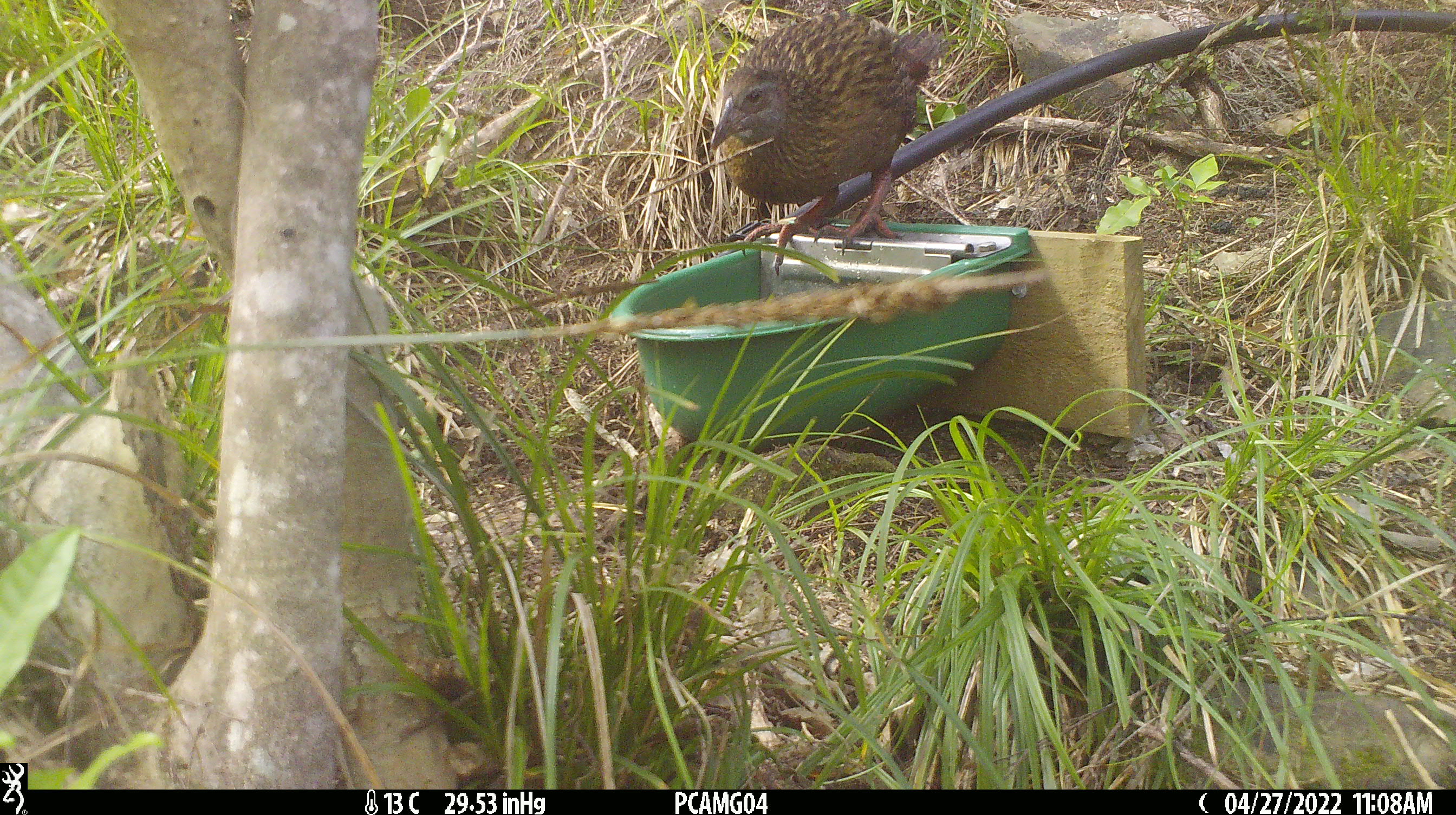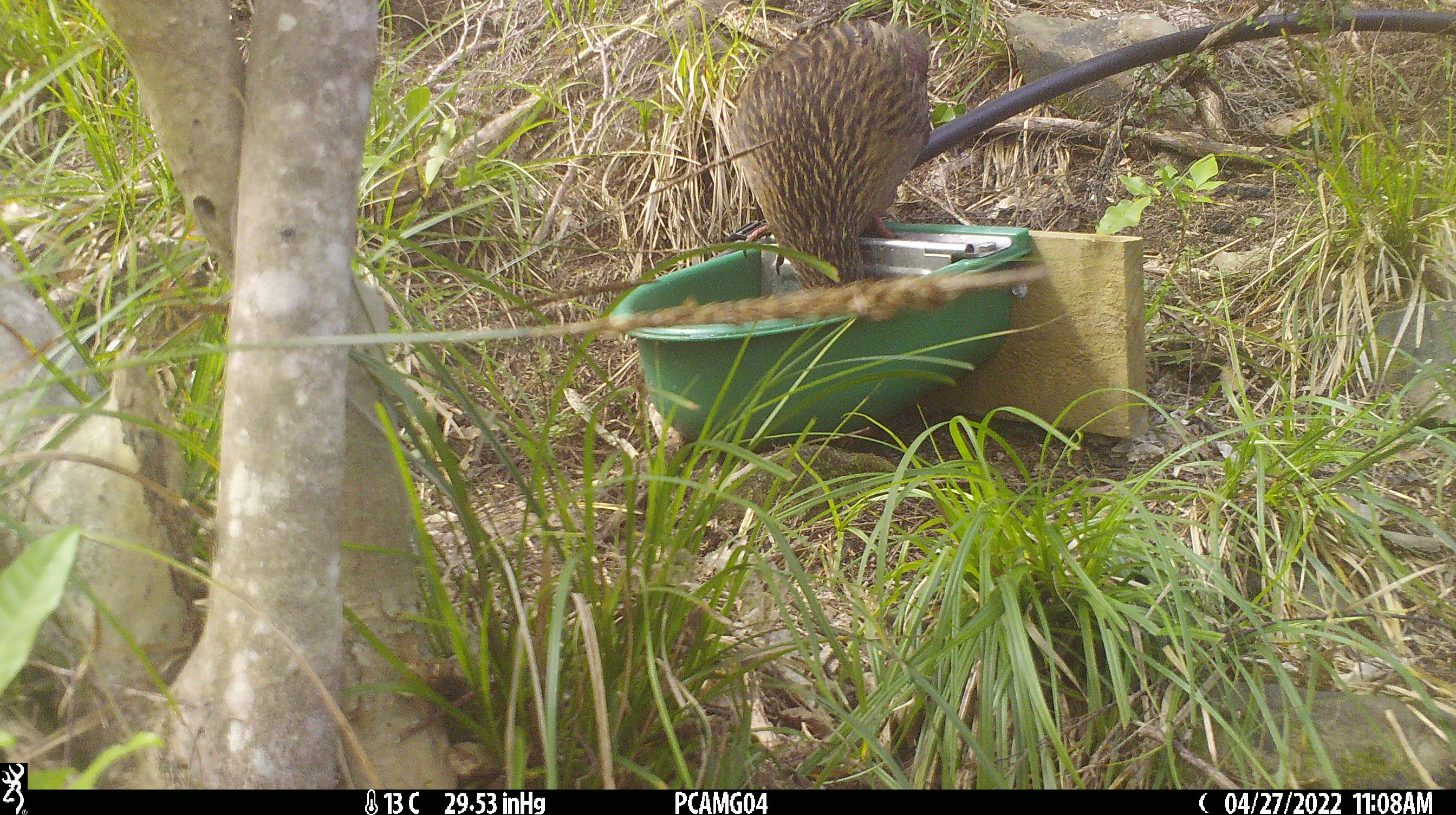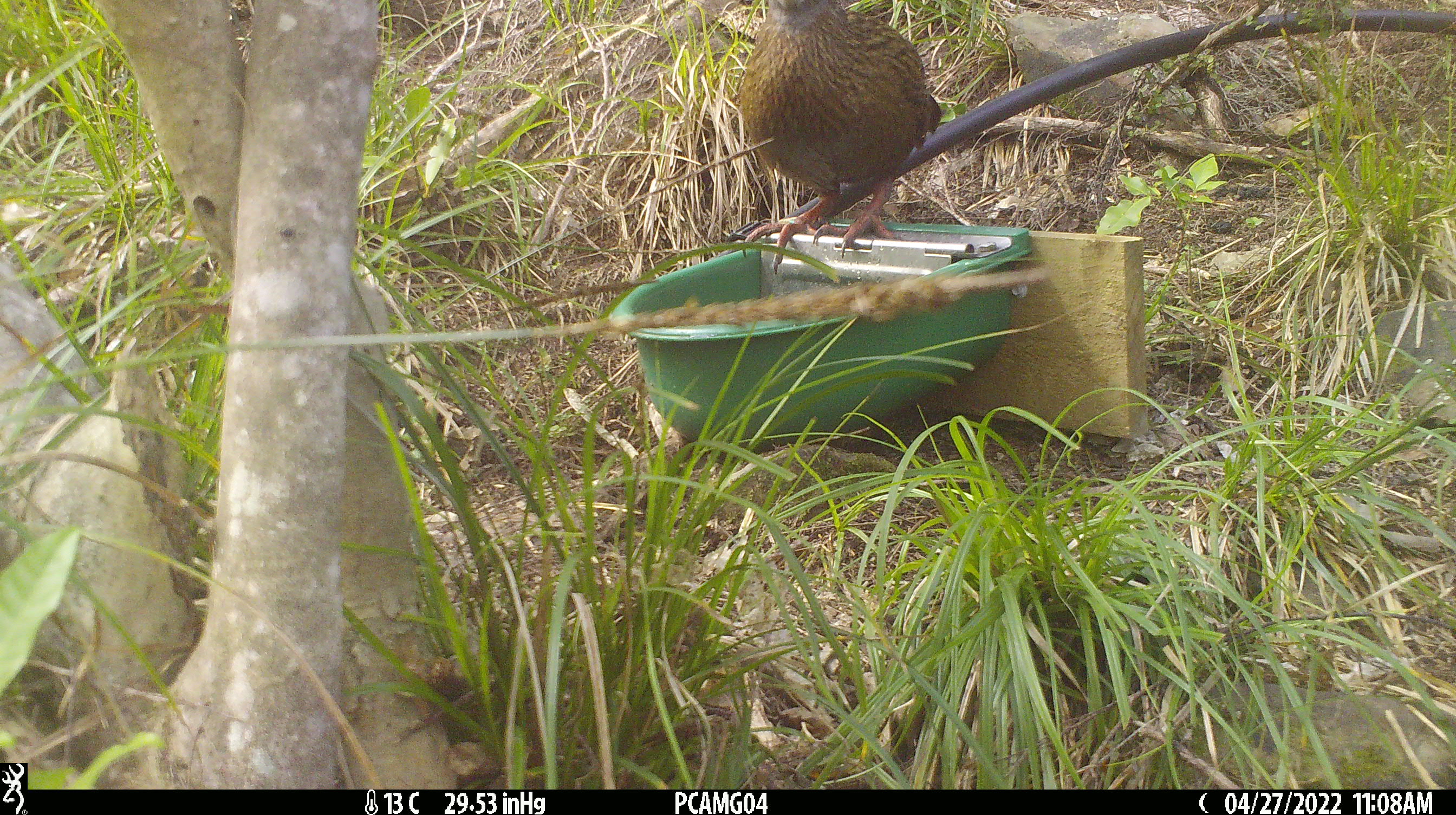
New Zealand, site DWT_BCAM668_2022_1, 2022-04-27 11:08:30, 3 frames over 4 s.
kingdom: Animalia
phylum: Chordata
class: Aves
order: Gruiformes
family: Rallidae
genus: Gallirallus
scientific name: Gallirallus australis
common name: weka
Weka (Gallirallus australis).